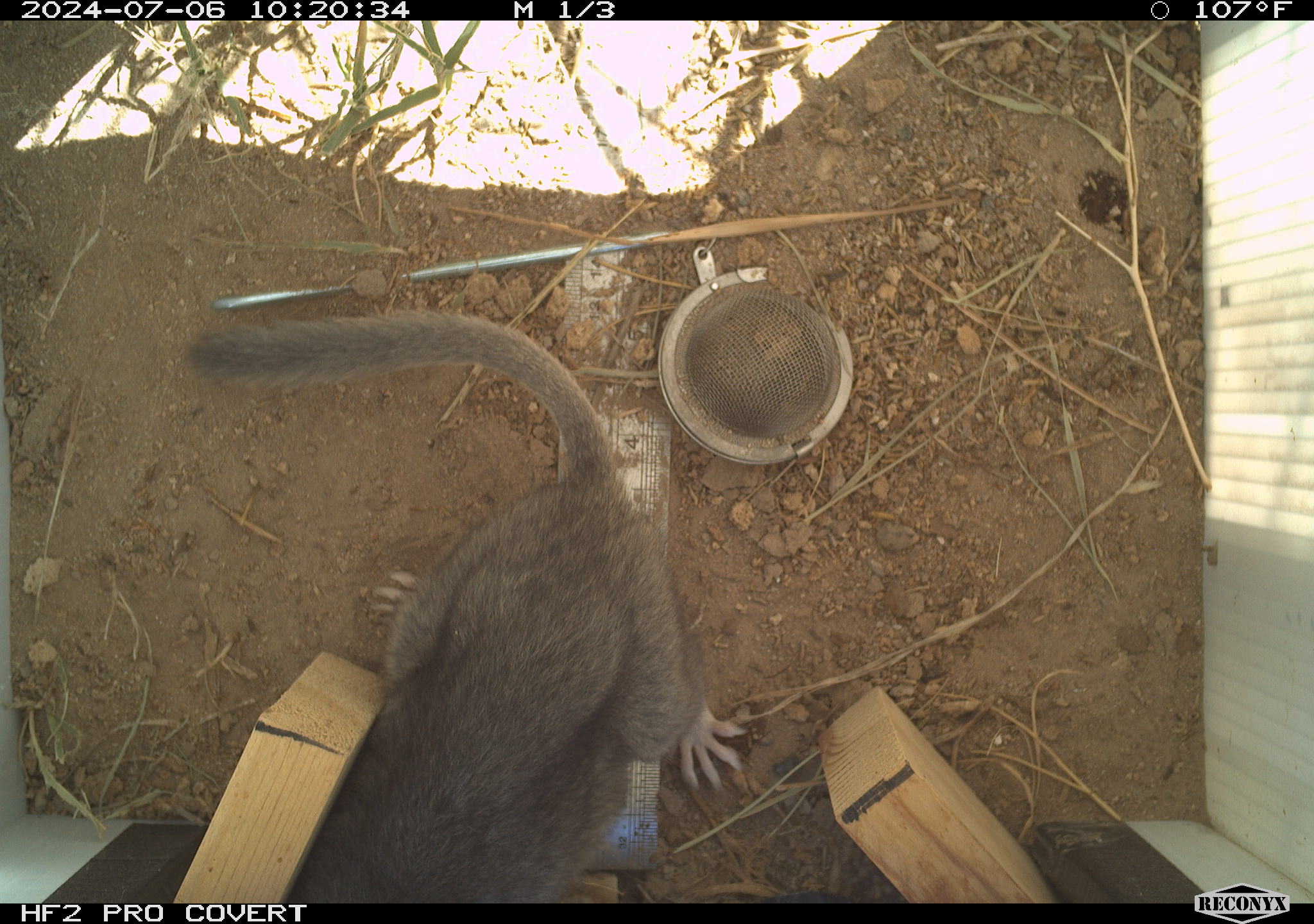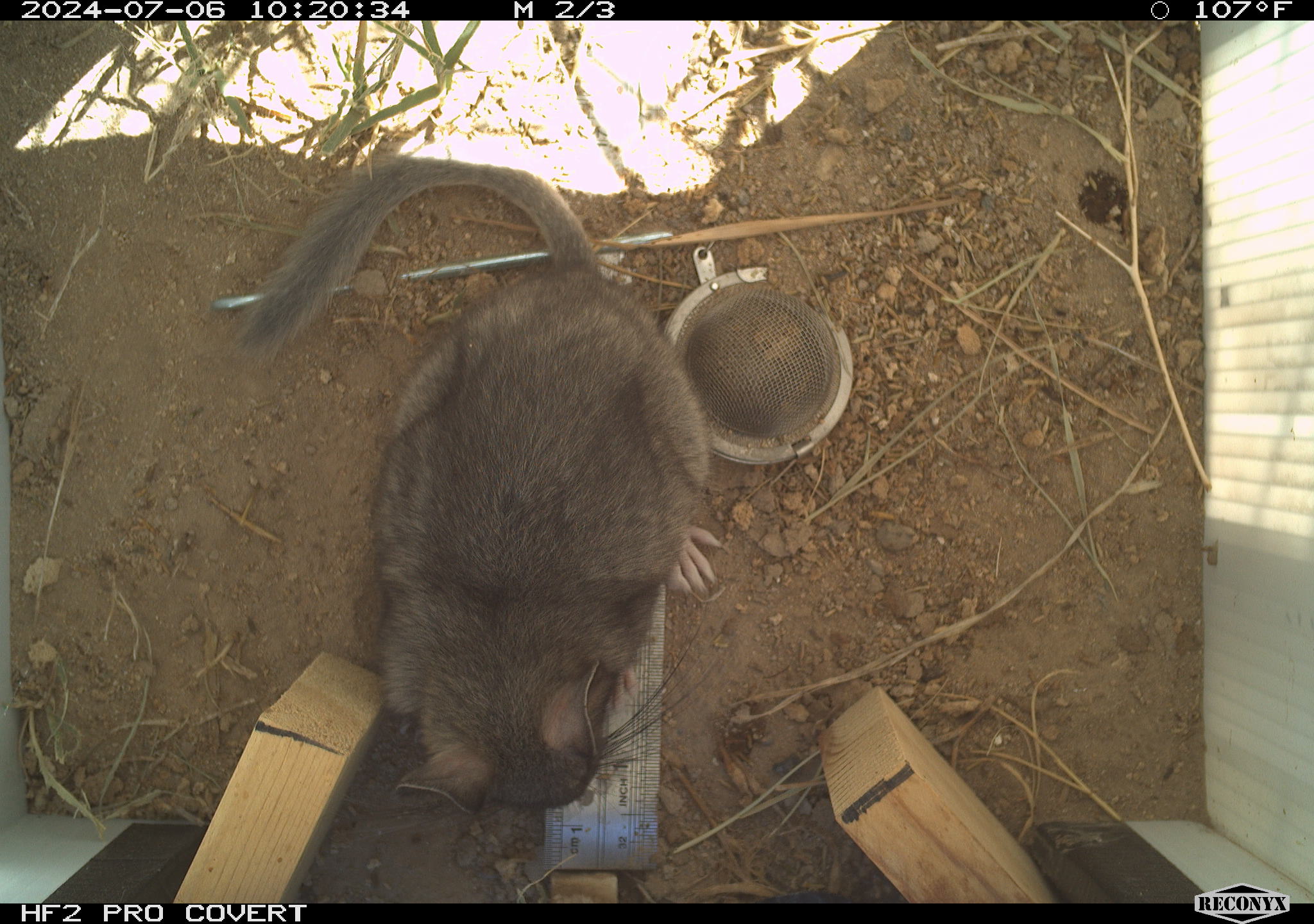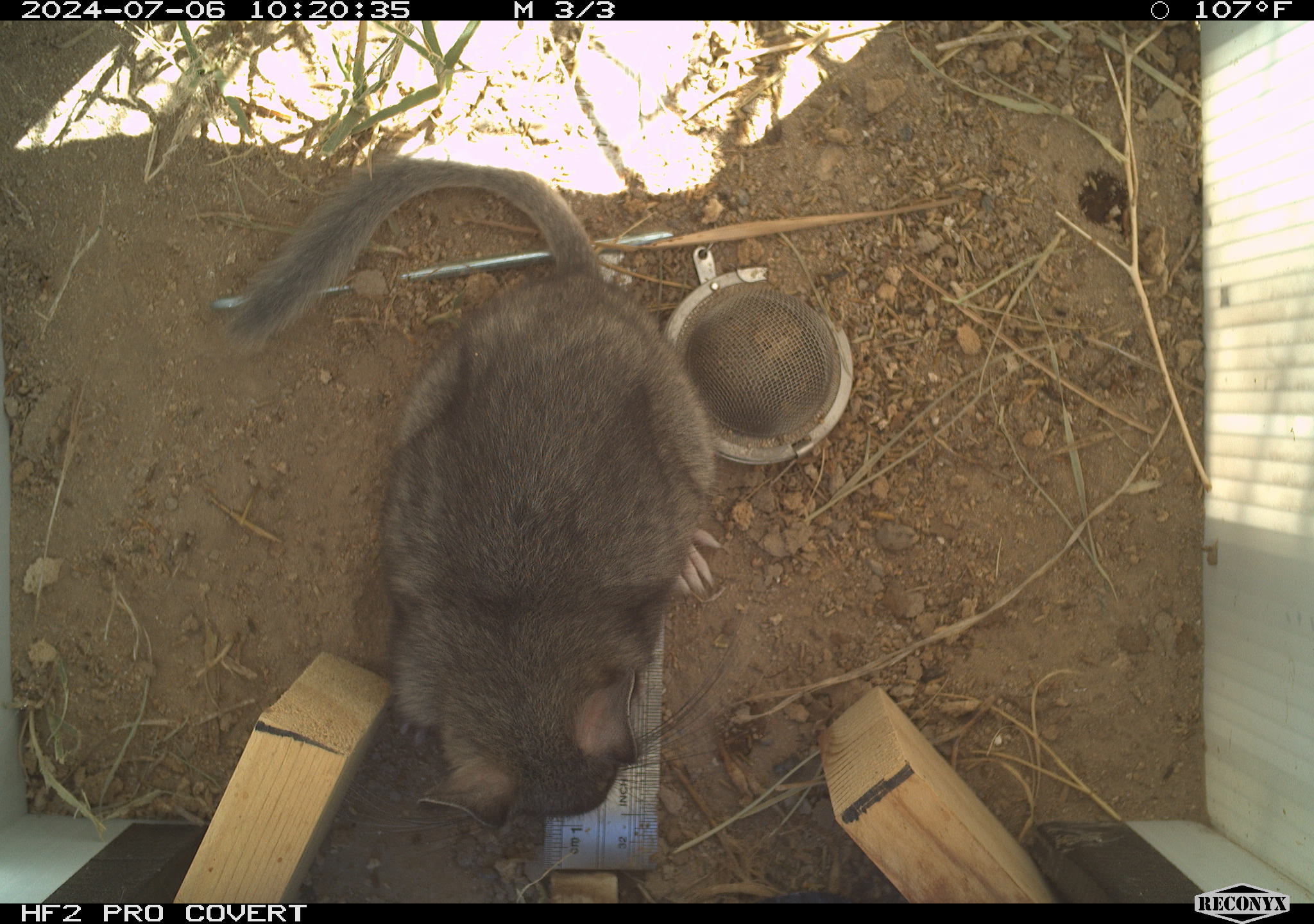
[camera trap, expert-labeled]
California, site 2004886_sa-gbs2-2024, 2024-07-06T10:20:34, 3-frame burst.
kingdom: Animalia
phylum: Chordata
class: Mammalia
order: Rodentia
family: Cricetidae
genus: Neotoma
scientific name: Neotoma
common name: pack rat or woodrat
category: neotoma species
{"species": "neotoma species (pack rat or woodrat) (Neotoma)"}